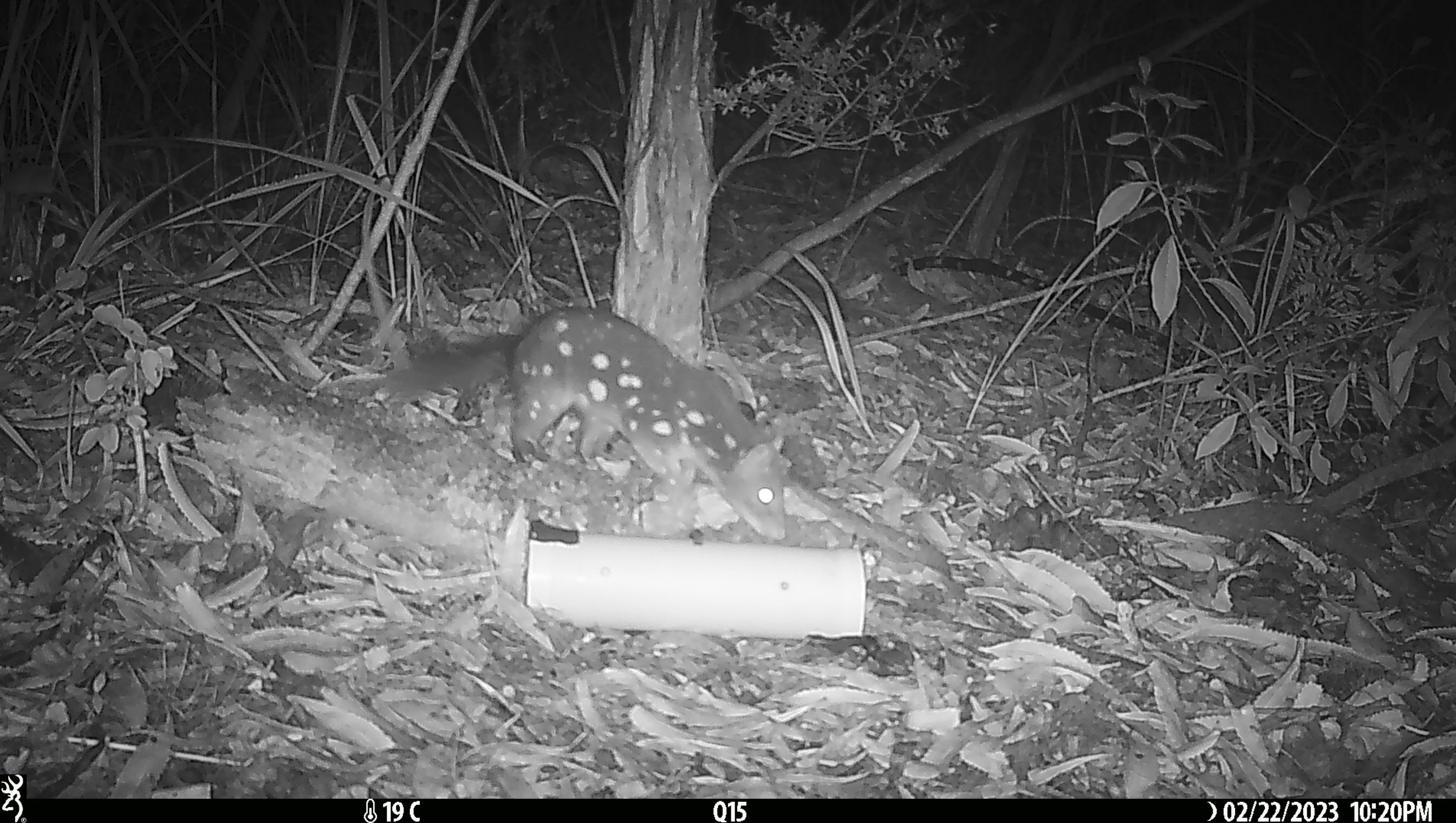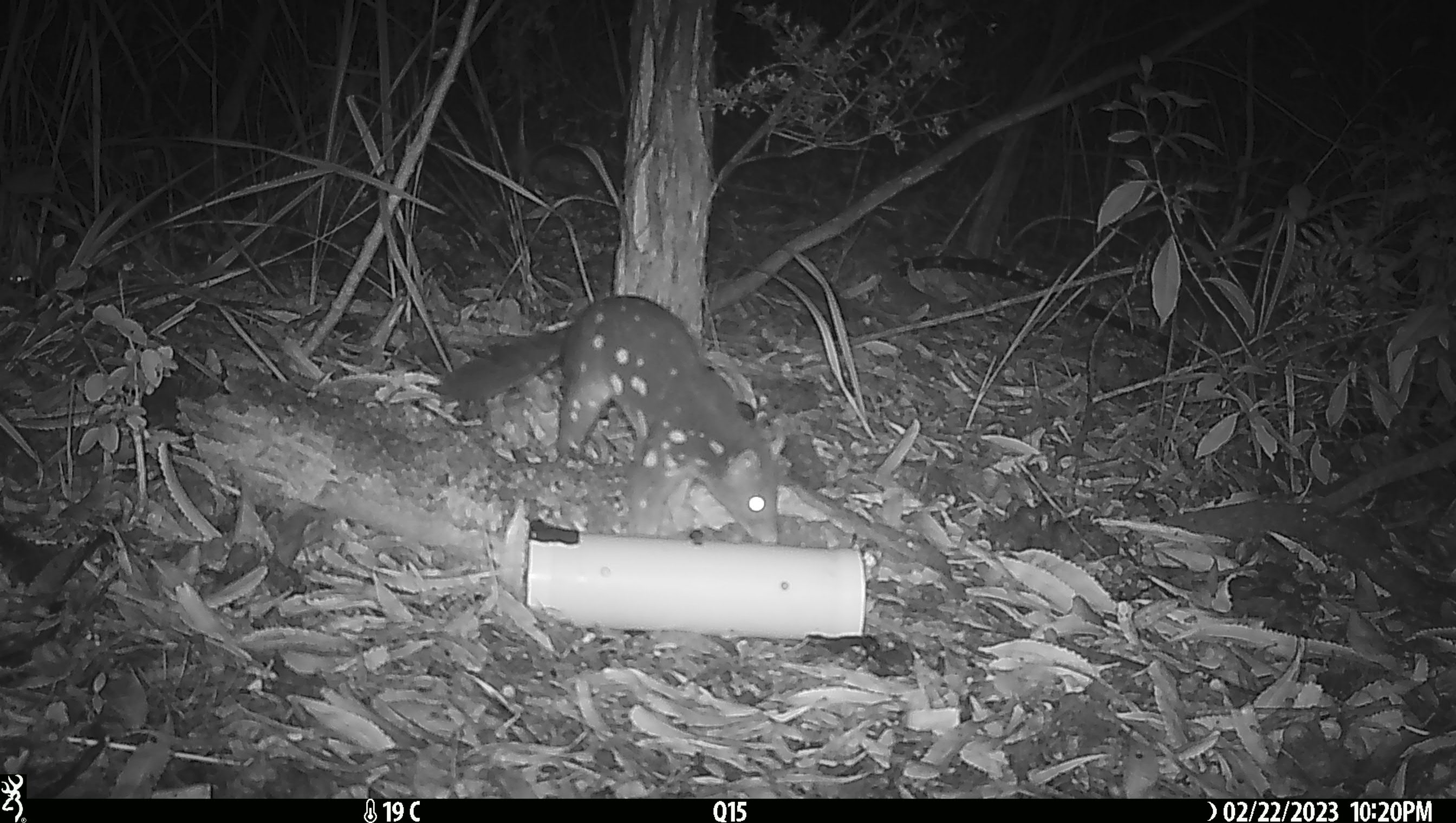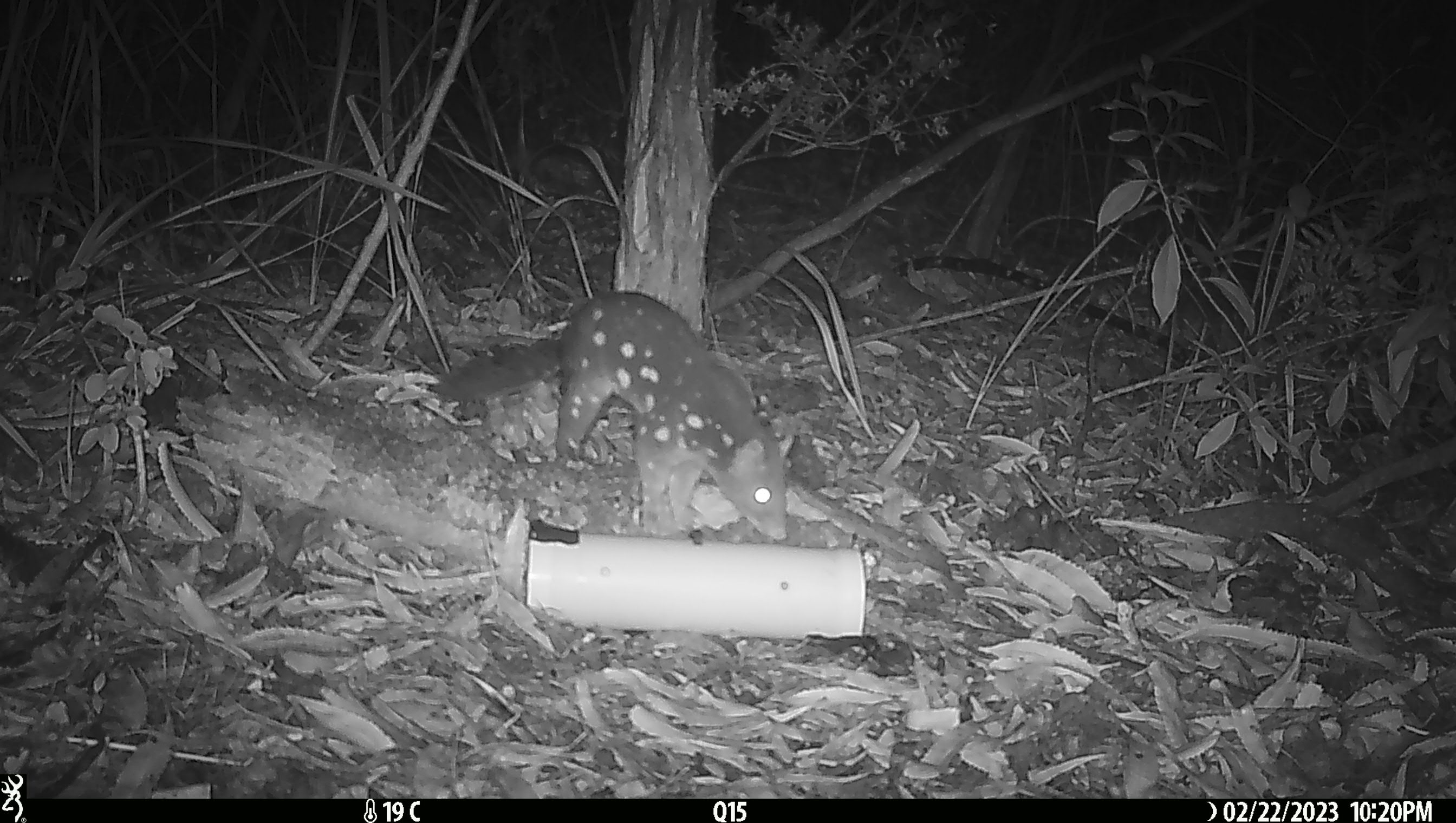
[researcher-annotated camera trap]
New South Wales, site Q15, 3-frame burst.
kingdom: Animalia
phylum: Chordata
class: Mammalia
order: Dasyuromorphia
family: Dasyuridae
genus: Dasyurus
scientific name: Dasyurus maculatus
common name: spotted-tailed quoll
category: quoll